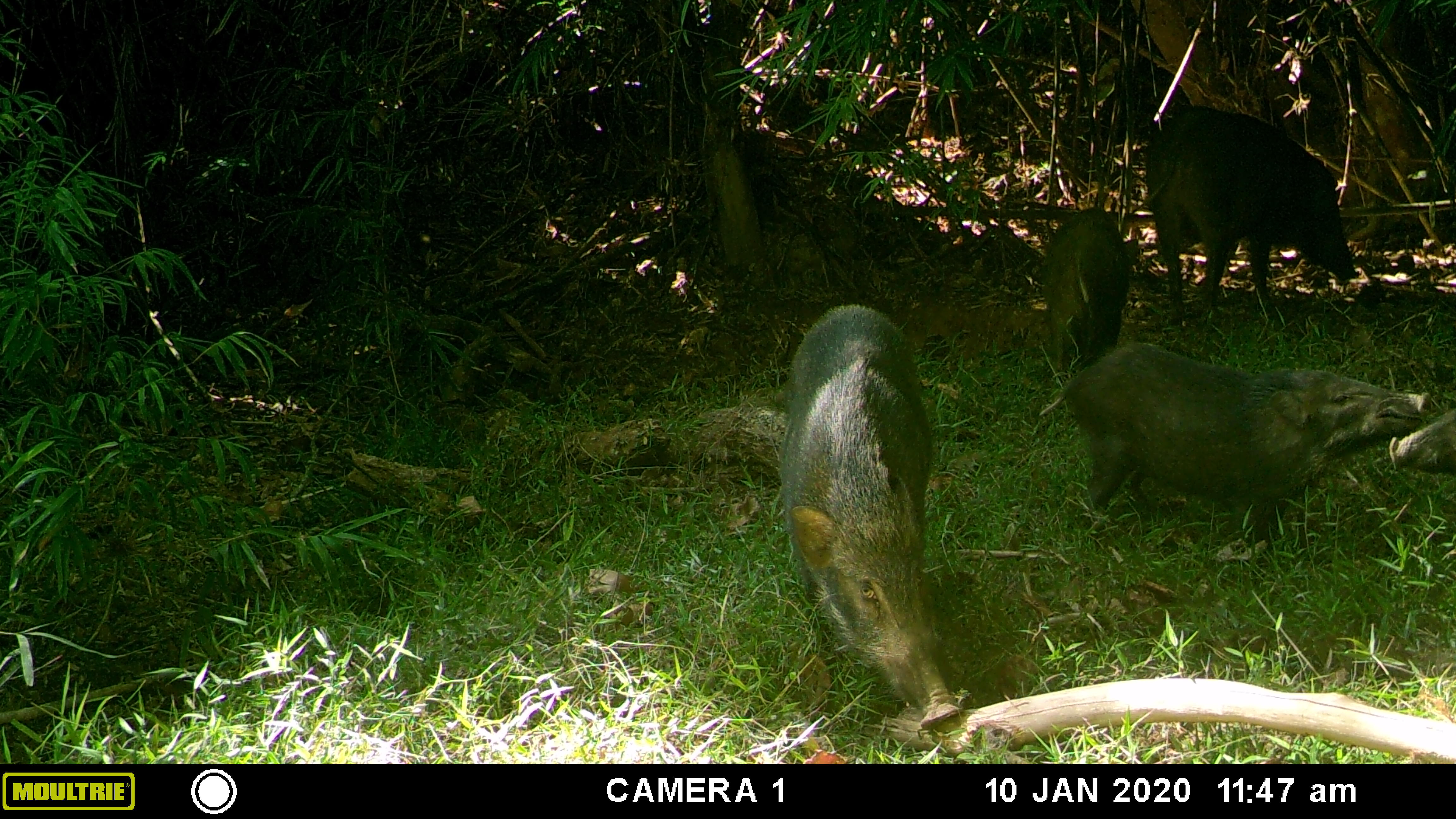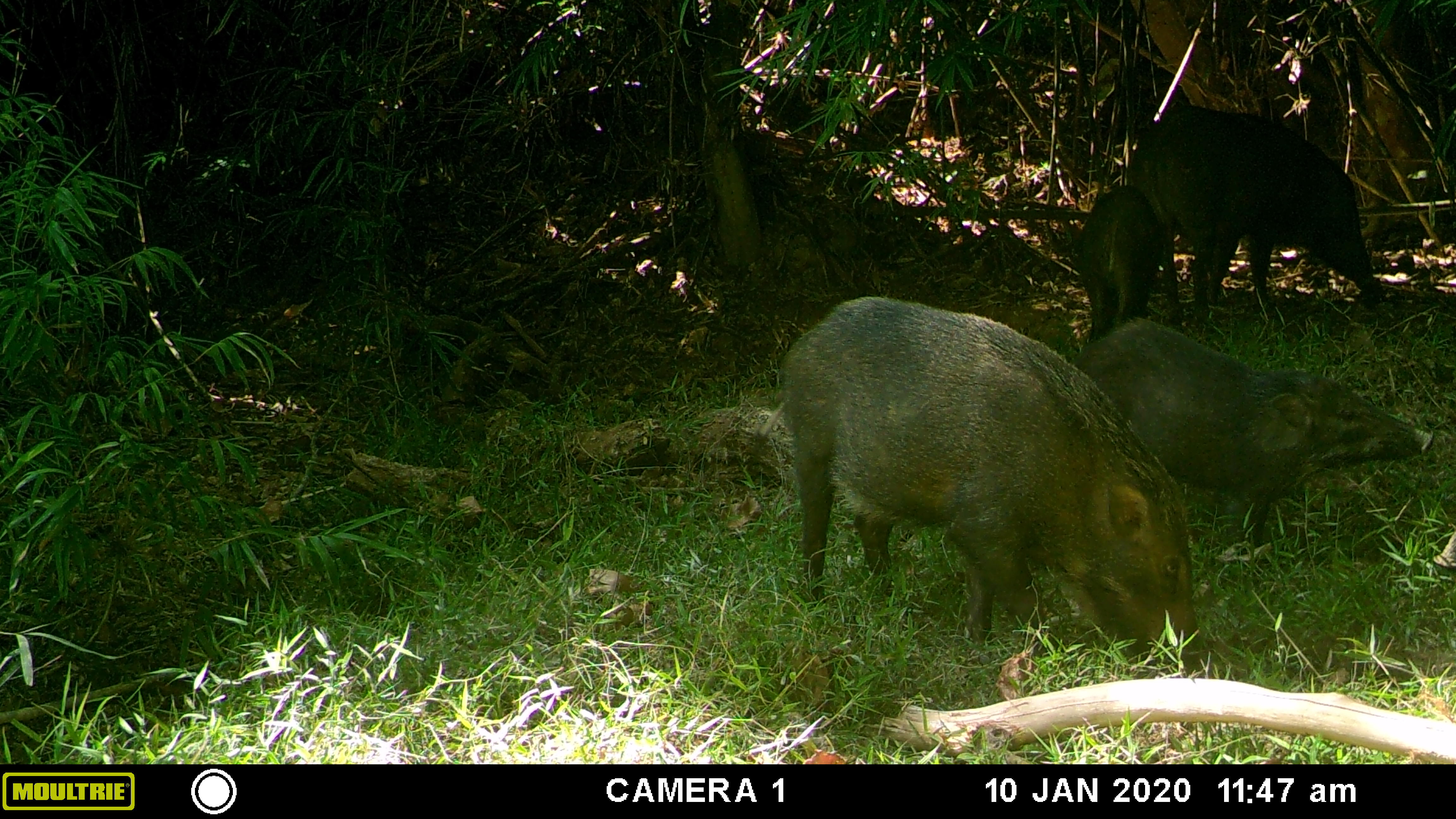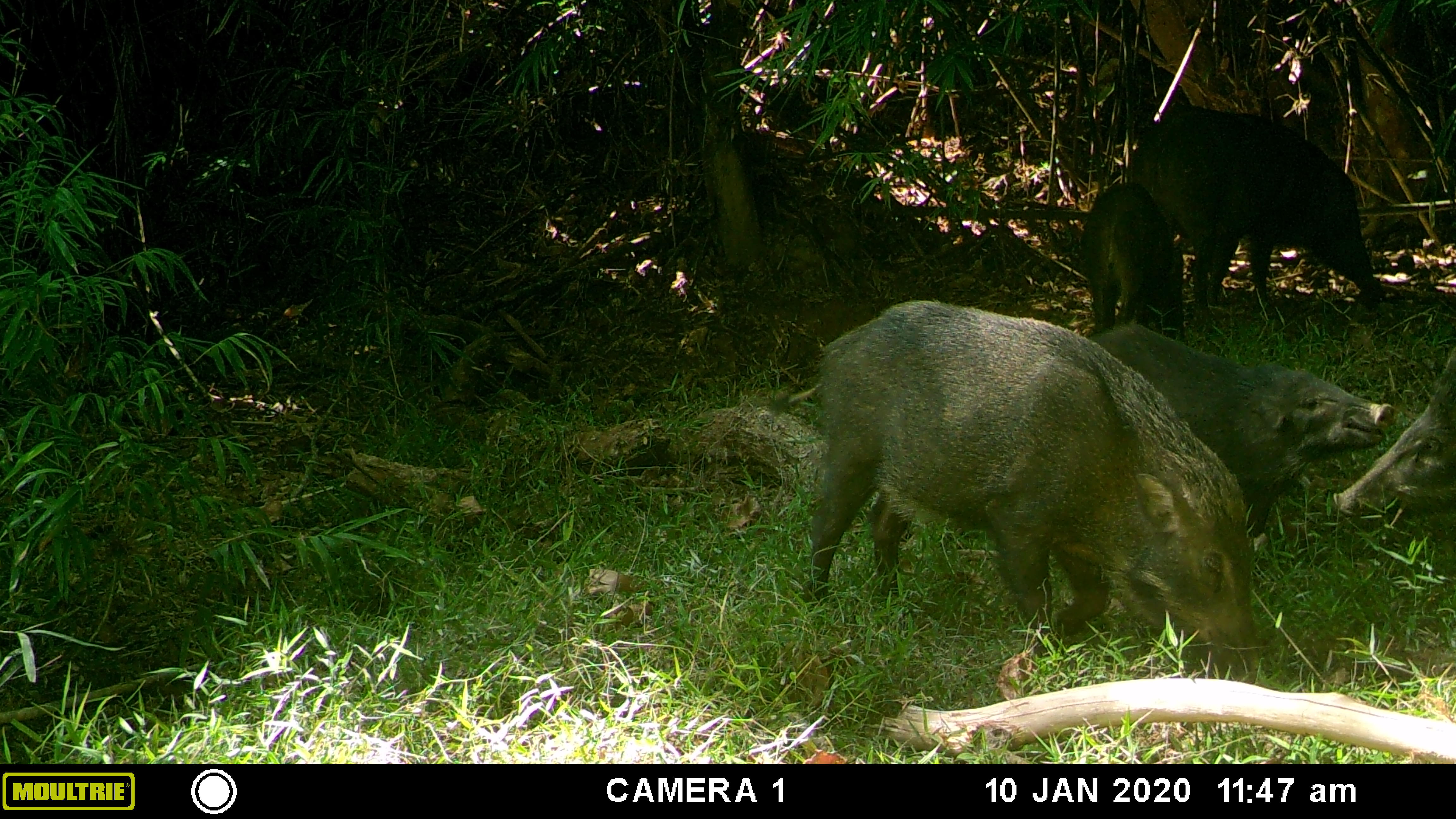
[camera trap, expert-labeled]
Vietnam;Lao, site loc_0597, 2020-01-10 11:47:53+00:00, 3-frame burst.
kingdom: Animalia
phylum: Chordata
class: Mammalia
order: Artiodactyla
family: Suidae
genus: Sus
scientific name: Sus scrofa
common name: eurasian wild pig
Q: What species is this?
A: Eurasian wild pig (Sus scrofa).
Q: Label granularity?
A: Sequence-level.